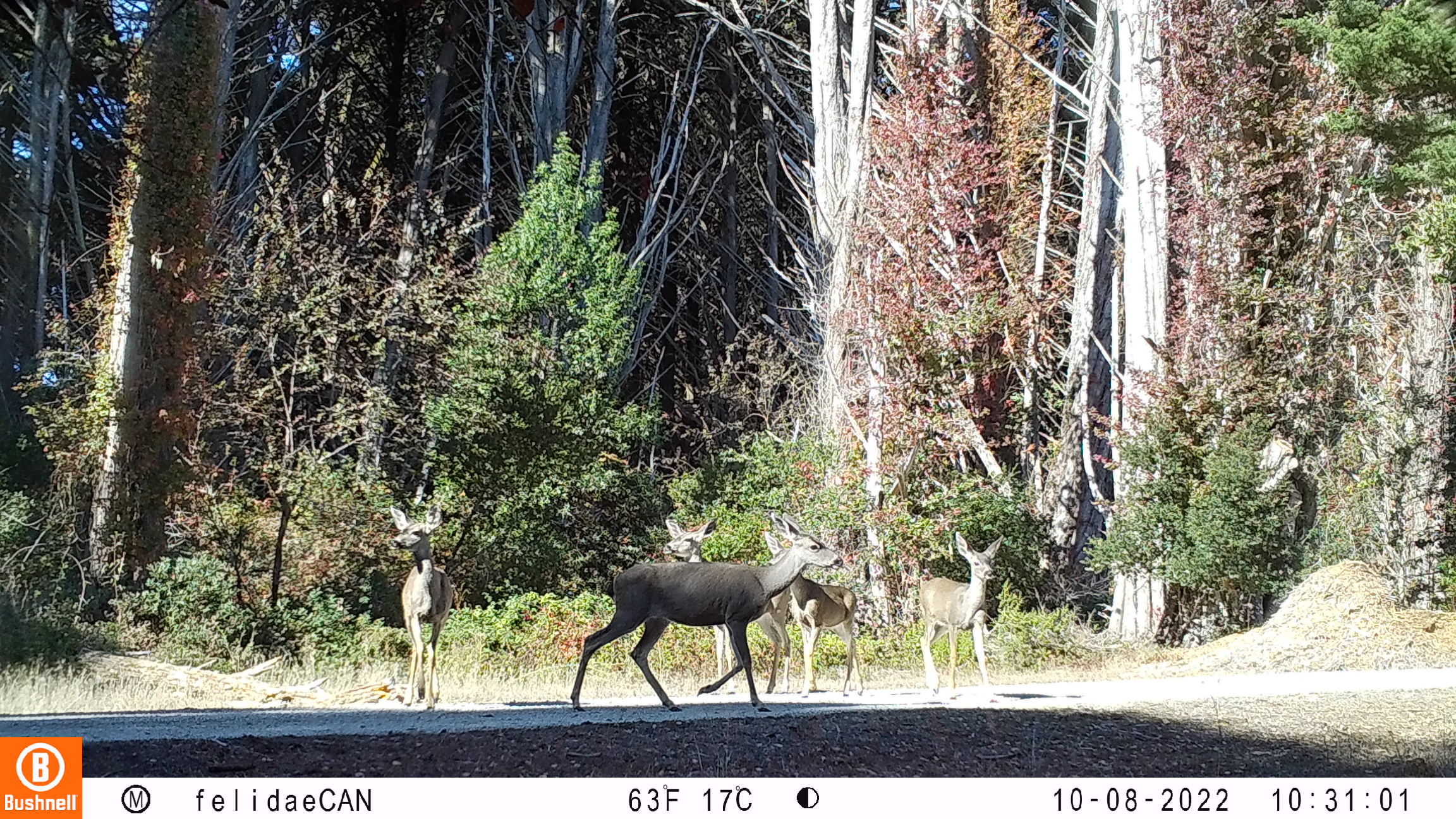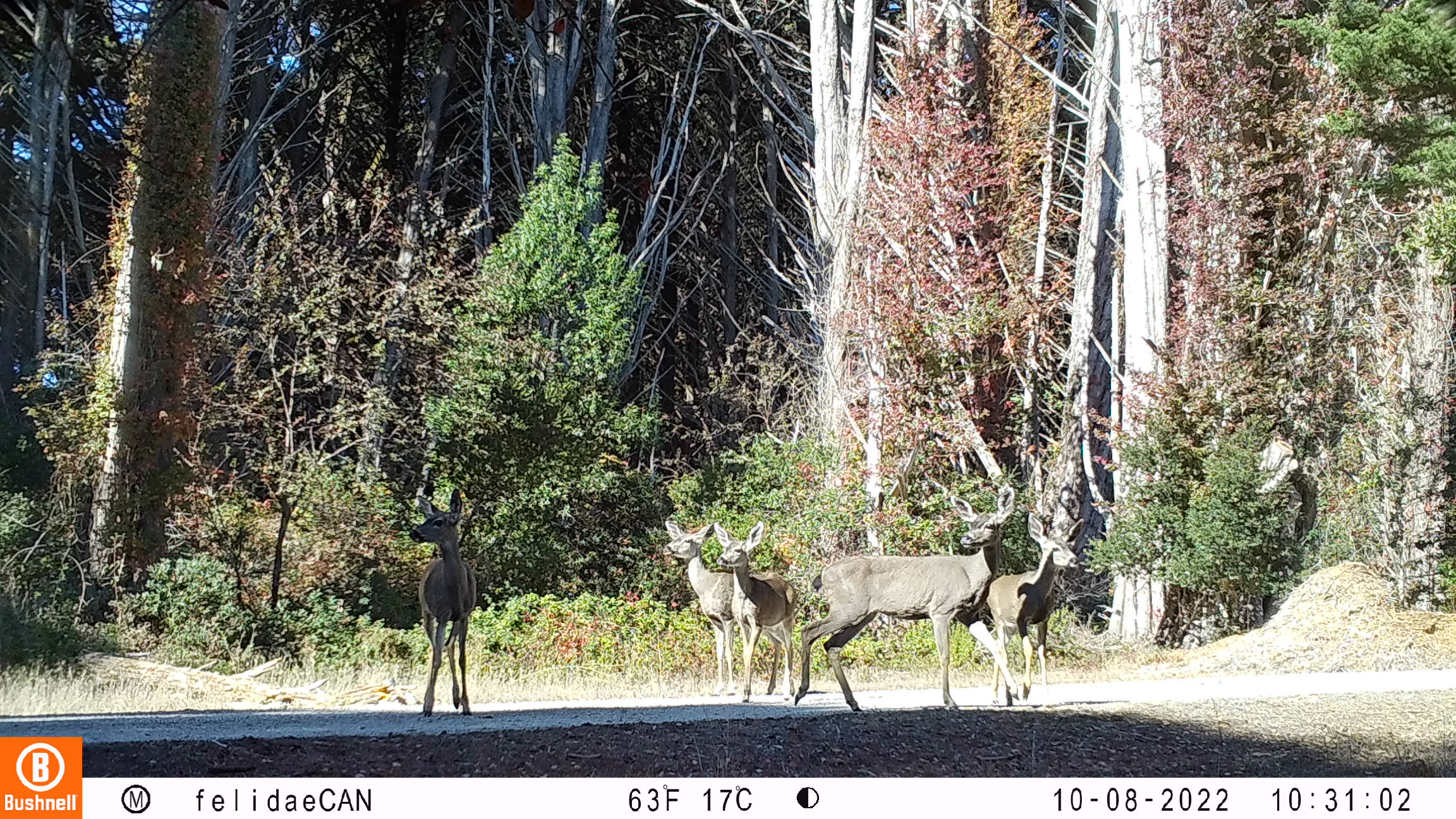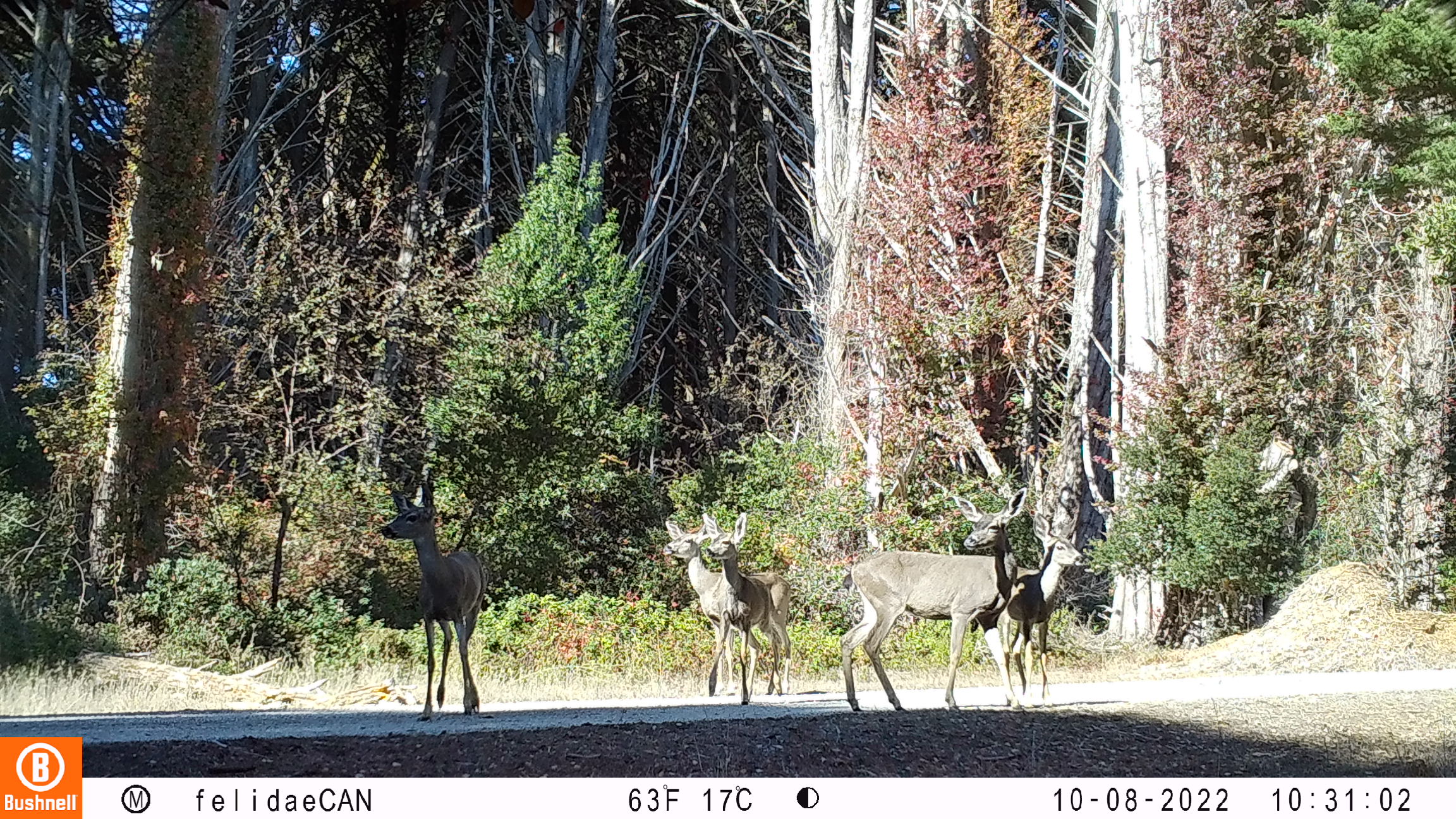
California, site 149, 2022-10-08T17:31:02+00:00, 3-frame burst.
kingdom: Animalia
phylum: Chordata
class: Mammalia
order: Artiodactyla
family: Cervidae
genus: Odocoileus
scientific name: Odocoileus hemionus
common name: mule deer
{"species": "mule deer (Odocoileus hemionus)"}